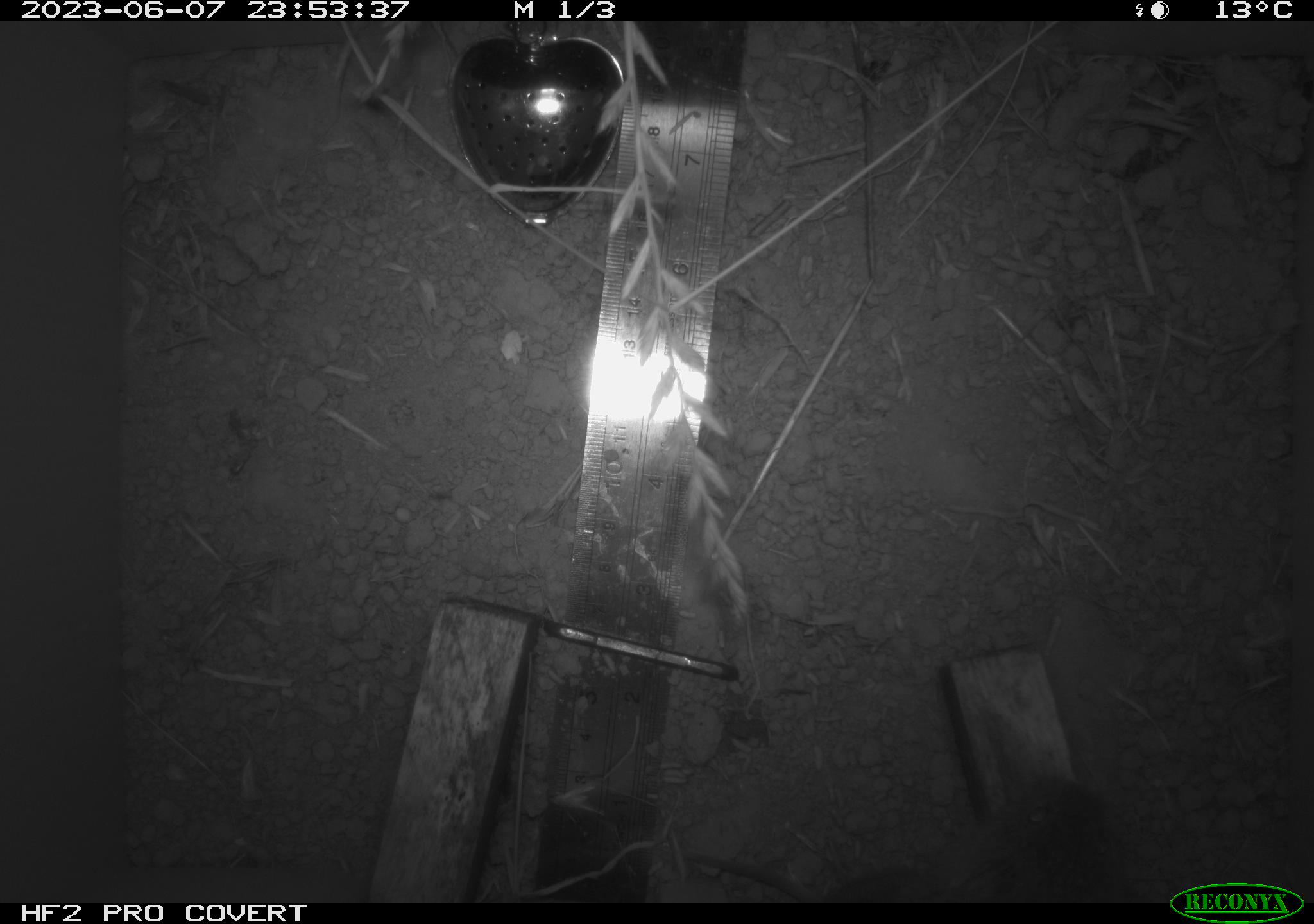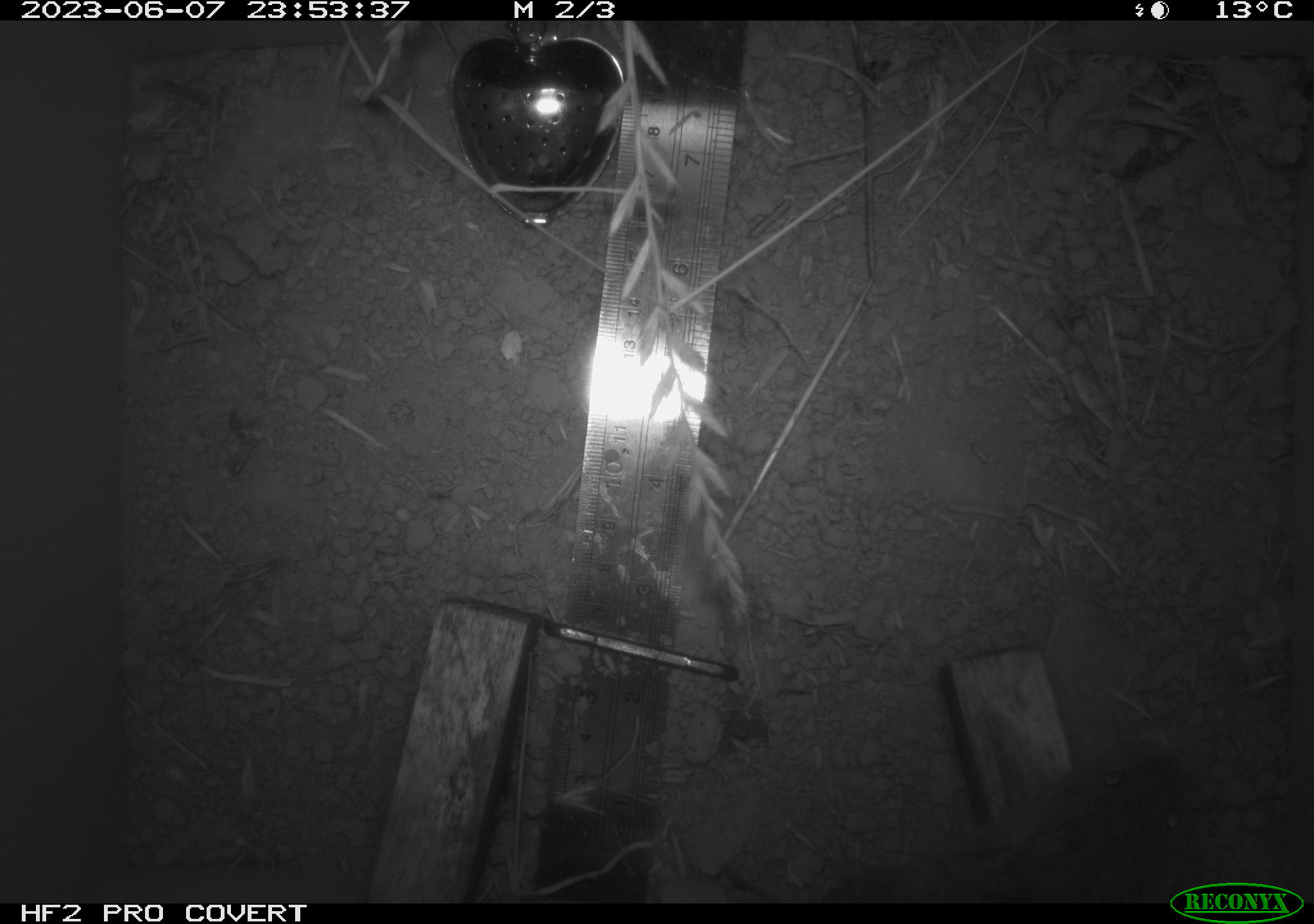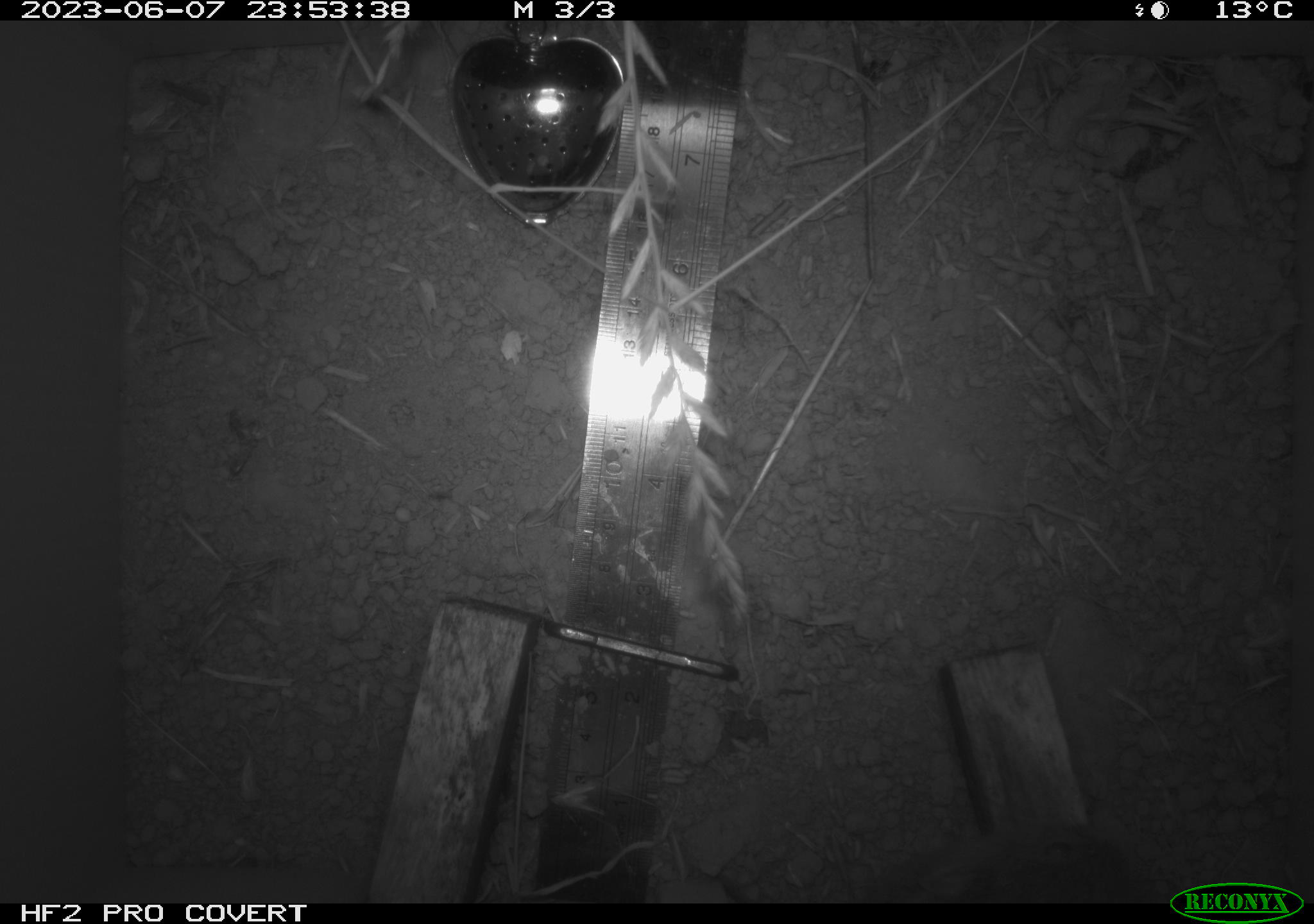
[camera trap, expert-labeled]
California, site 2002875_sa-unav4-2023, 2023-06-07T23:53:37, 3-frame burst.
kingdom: Animalia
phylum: Chordata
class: Mammalia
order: Rodentia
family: Cricetidae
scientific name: Arvicolinae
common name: voles, lemmings, and muskrats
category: arvicolinae subfamily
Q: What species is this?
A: Arvicolinae subfamily (voles, lemmings, and muskrats) (Arvicolinae).